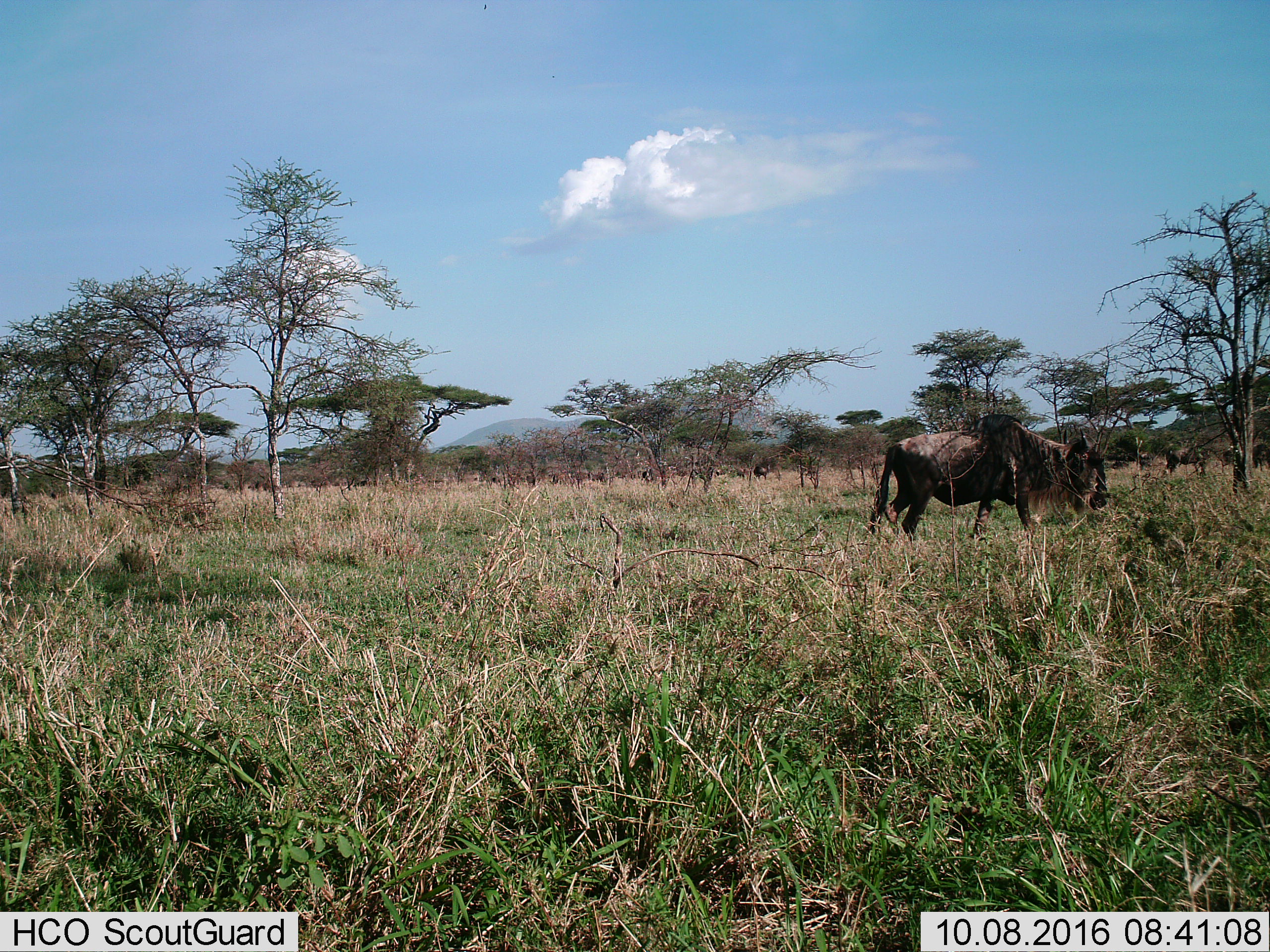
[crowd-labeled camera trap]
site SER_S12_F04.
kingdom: Animalia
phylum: Chordata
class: Mammalia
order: Artiodactyla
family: Bovidae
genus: Connochaetes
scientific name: Connochaetes taurinus taurinus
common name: blue wildebeest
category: wildebeestblue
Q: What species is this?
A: Wildebeestblue (blue wildebeest) (Connochaetes taurinus taurinus).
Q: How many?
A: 3.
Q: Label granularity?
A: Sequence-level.